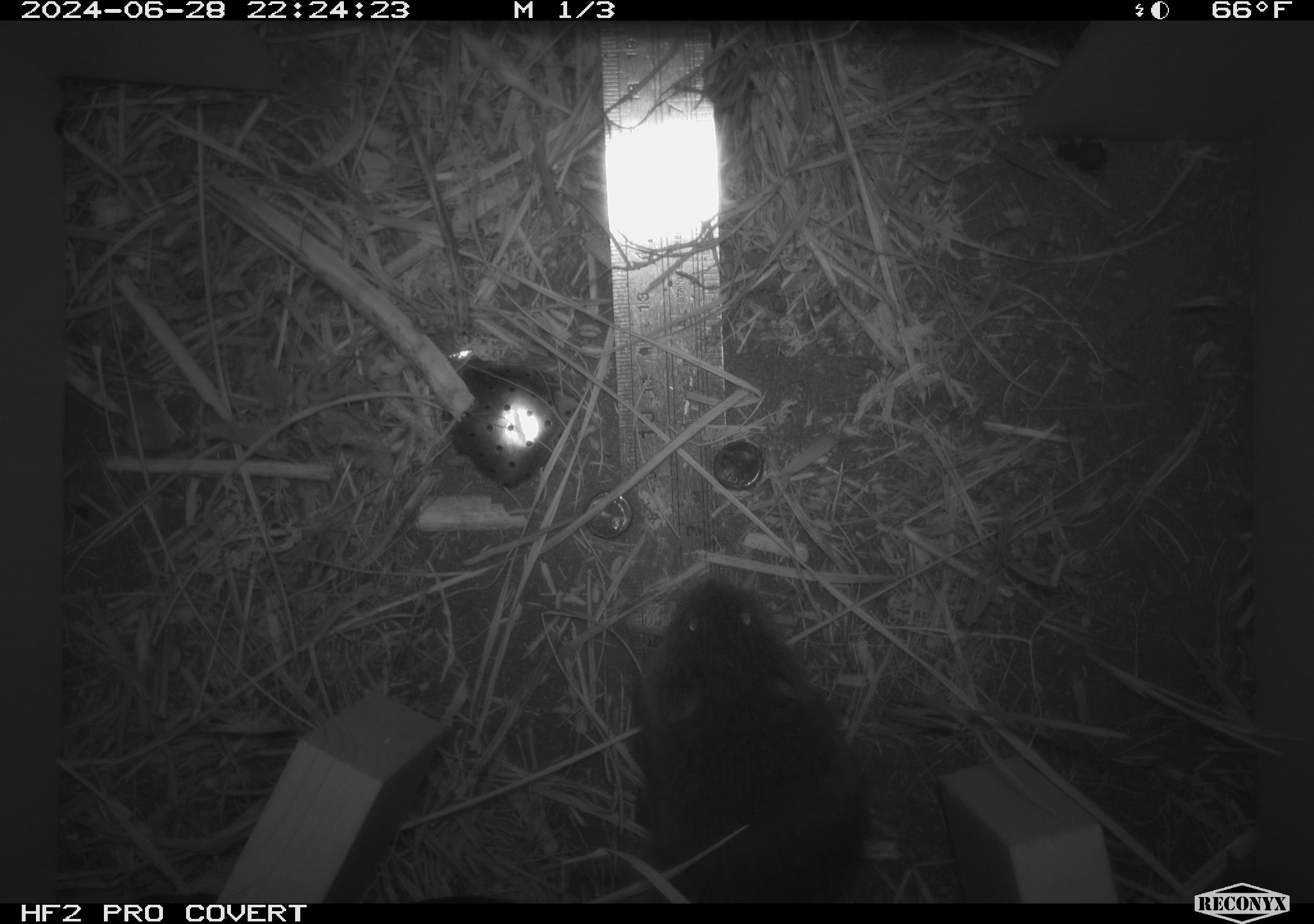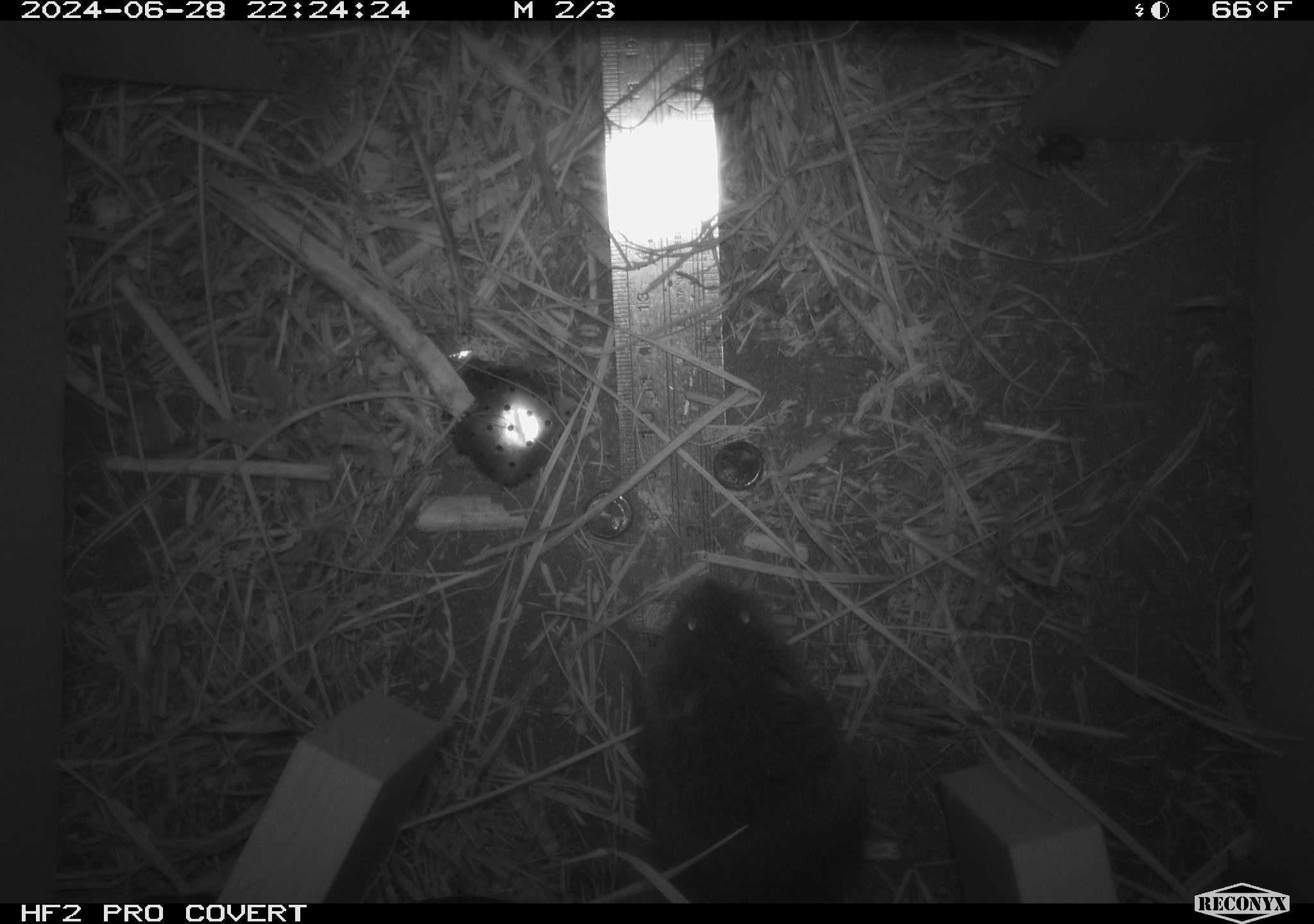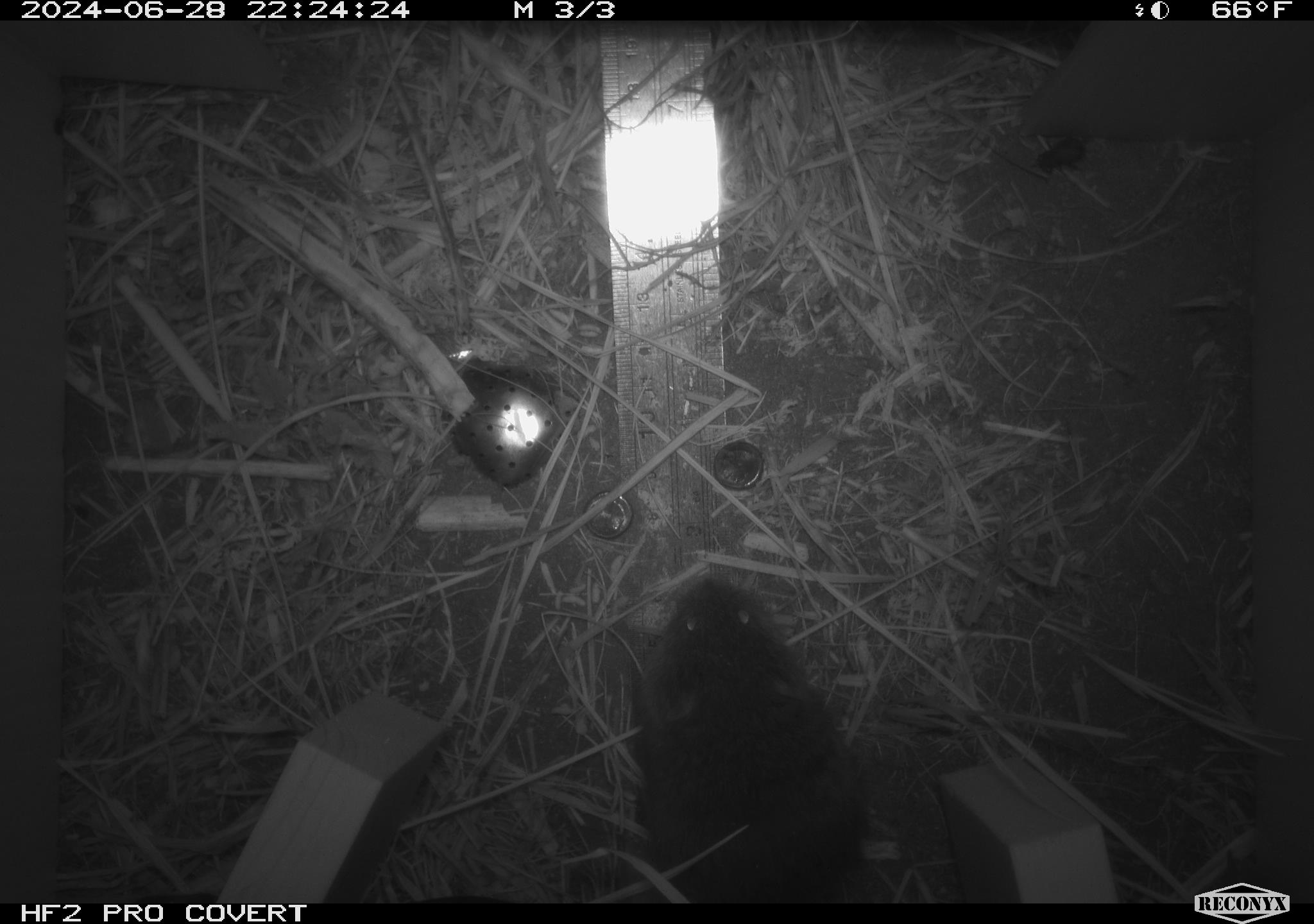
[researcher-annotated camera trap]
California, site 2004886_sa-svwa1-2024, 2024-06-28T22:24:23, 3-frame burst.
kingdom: Animalia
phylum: Chordata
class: Mammalia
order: Rodentia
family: Cricetidae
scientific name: Arvicolinae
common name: voles, lemmings, and muskrats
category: arvicolinae subfamily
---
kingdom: Animalia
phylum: Arthropoda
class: Insecta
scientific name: Insecta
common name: insect